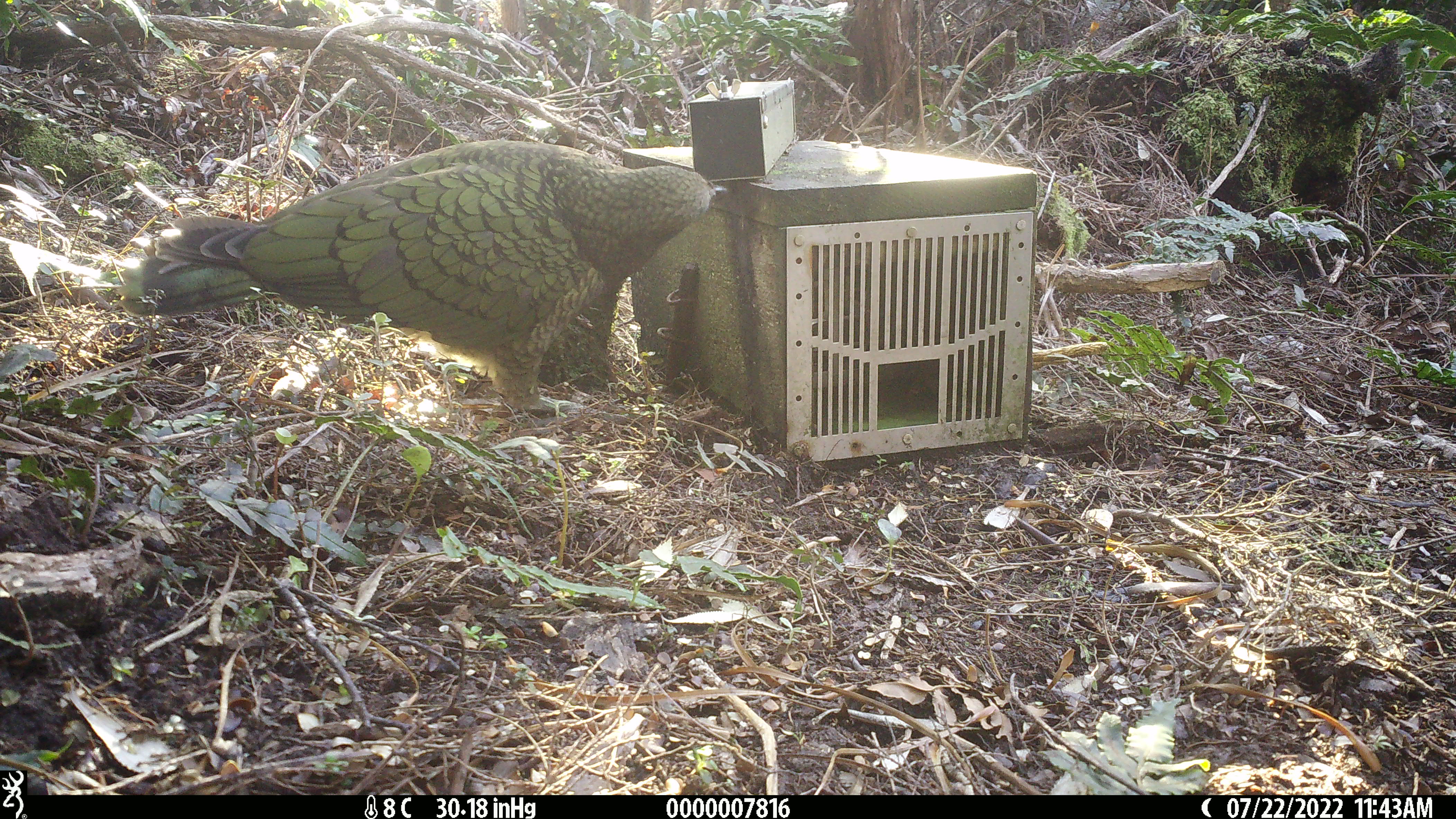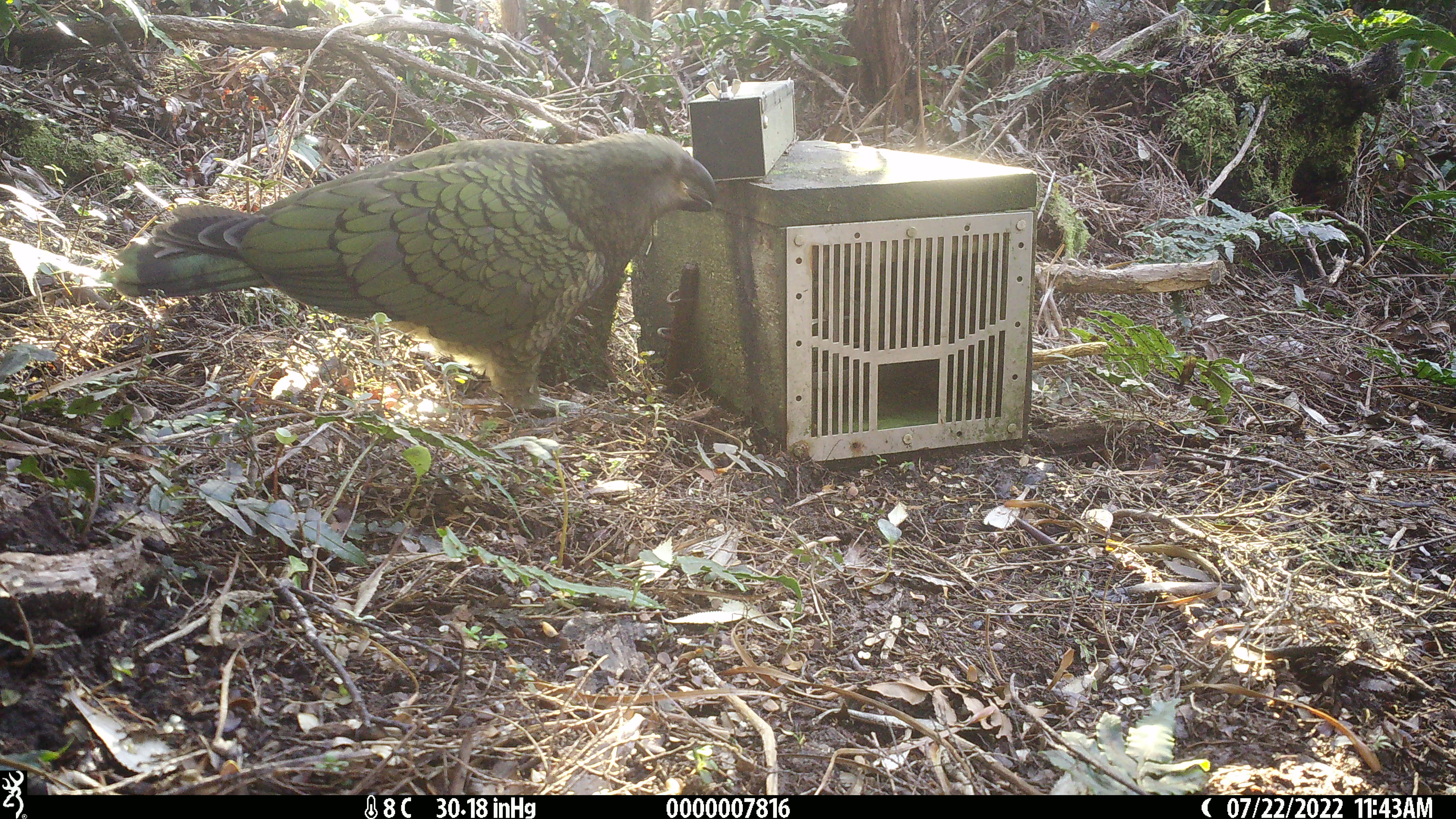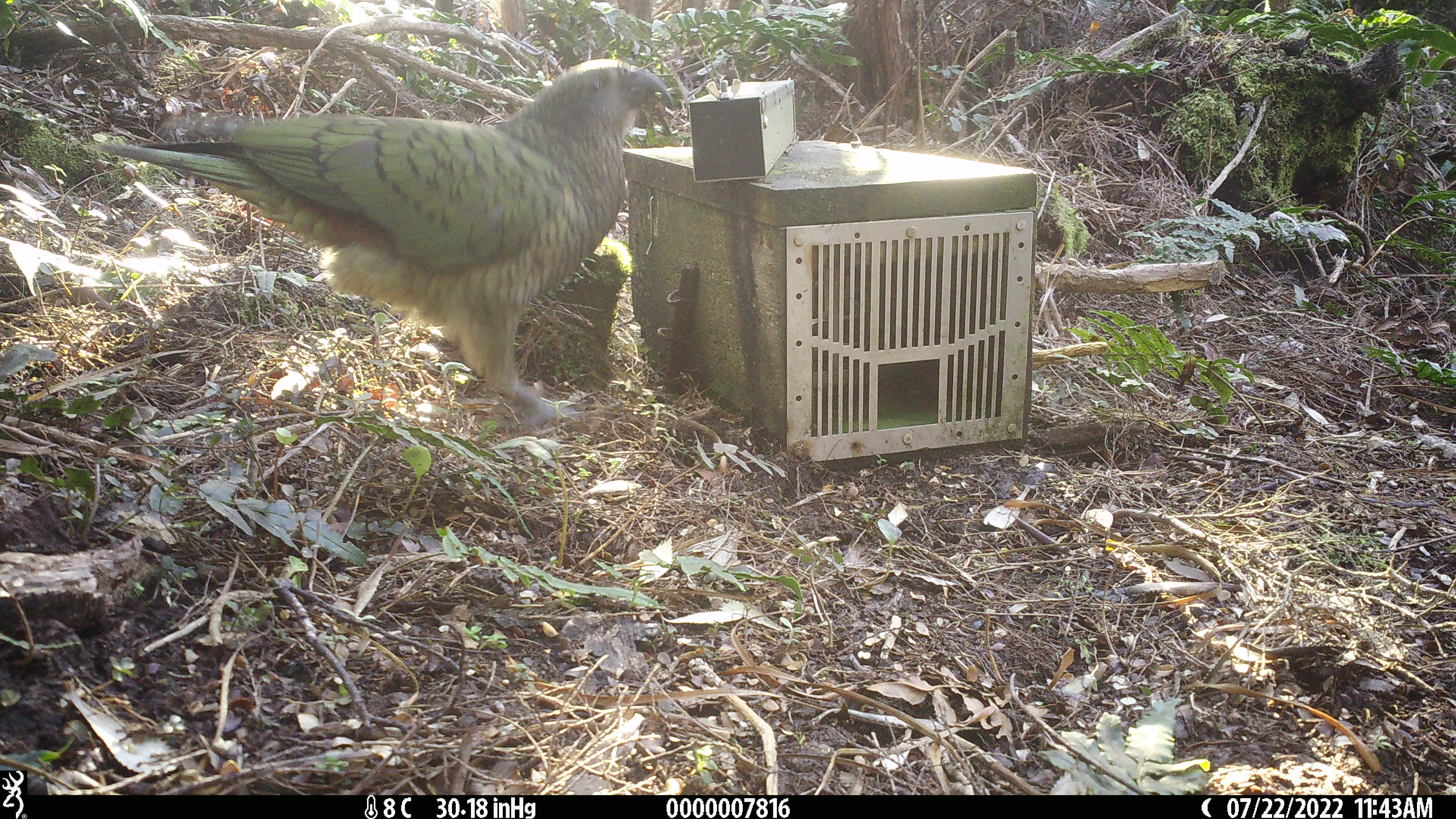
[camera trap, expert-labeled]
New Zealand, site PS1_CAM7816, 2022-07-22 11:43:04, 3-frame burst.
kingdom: Animalia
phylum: Chordata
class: Aves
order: Psittaciformes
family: Strigopidae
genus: Nestor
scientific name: Nestor notabilis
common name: kea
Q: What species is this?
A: Kea (Nestor notabilis).